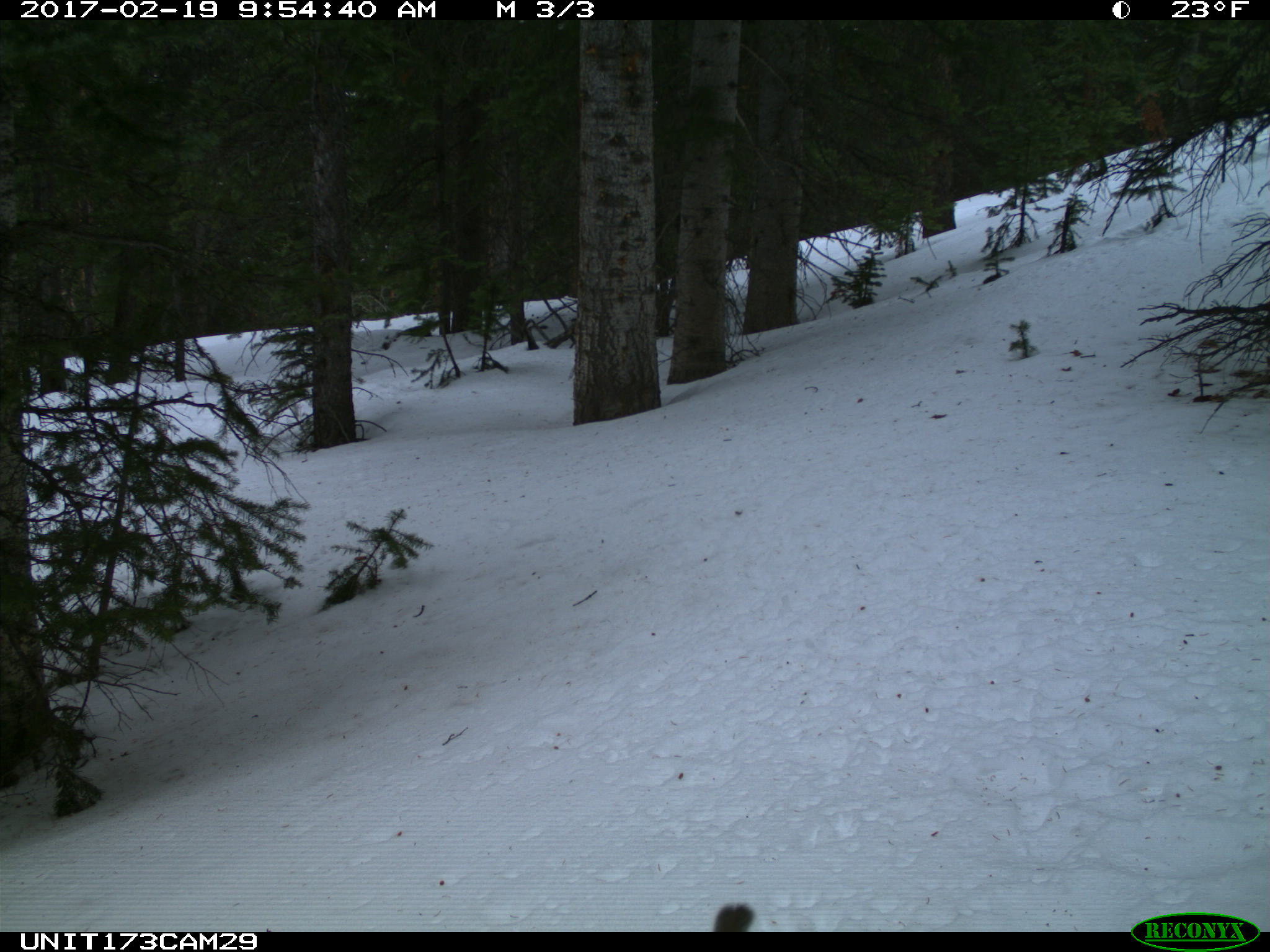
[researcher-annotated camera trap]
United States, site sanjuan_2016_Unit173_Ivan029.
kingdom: Animalia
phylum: Chordata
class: Mammalia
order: Rodentia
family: Sciuridae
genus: Tamiasciurus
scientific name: Tamiasciurus hudsonicus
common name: american red squirrel